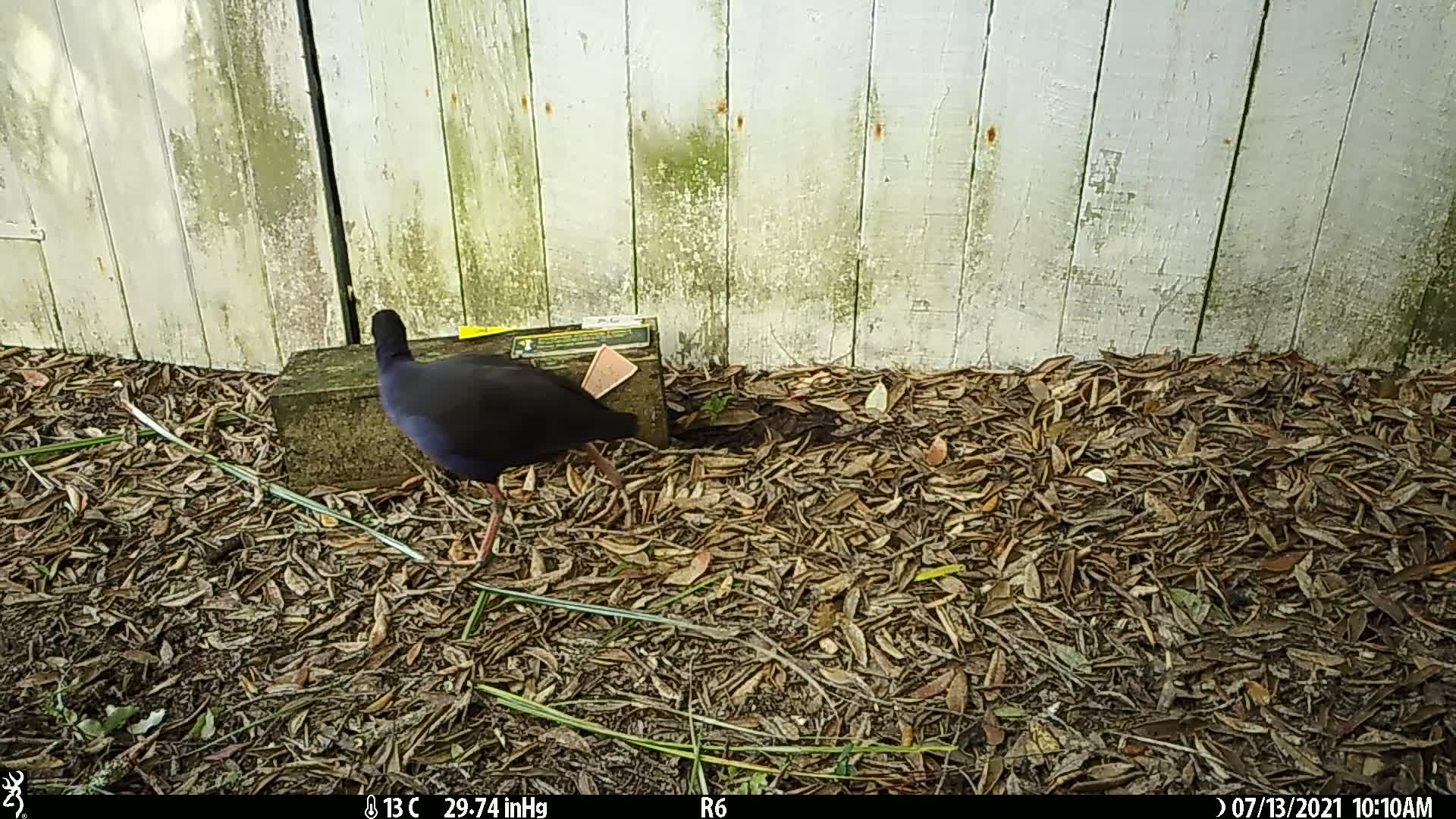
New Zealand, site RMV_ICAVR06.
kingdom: Animalia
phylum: Chordata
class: Aves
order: Gruiformes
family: Rallidae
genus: Porphyrio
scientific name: Porphyrio melanotus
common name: australasian swamphen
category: pukeko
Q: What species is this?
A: Pukeko (australasian swamphen) (Porphyrio melanotus).